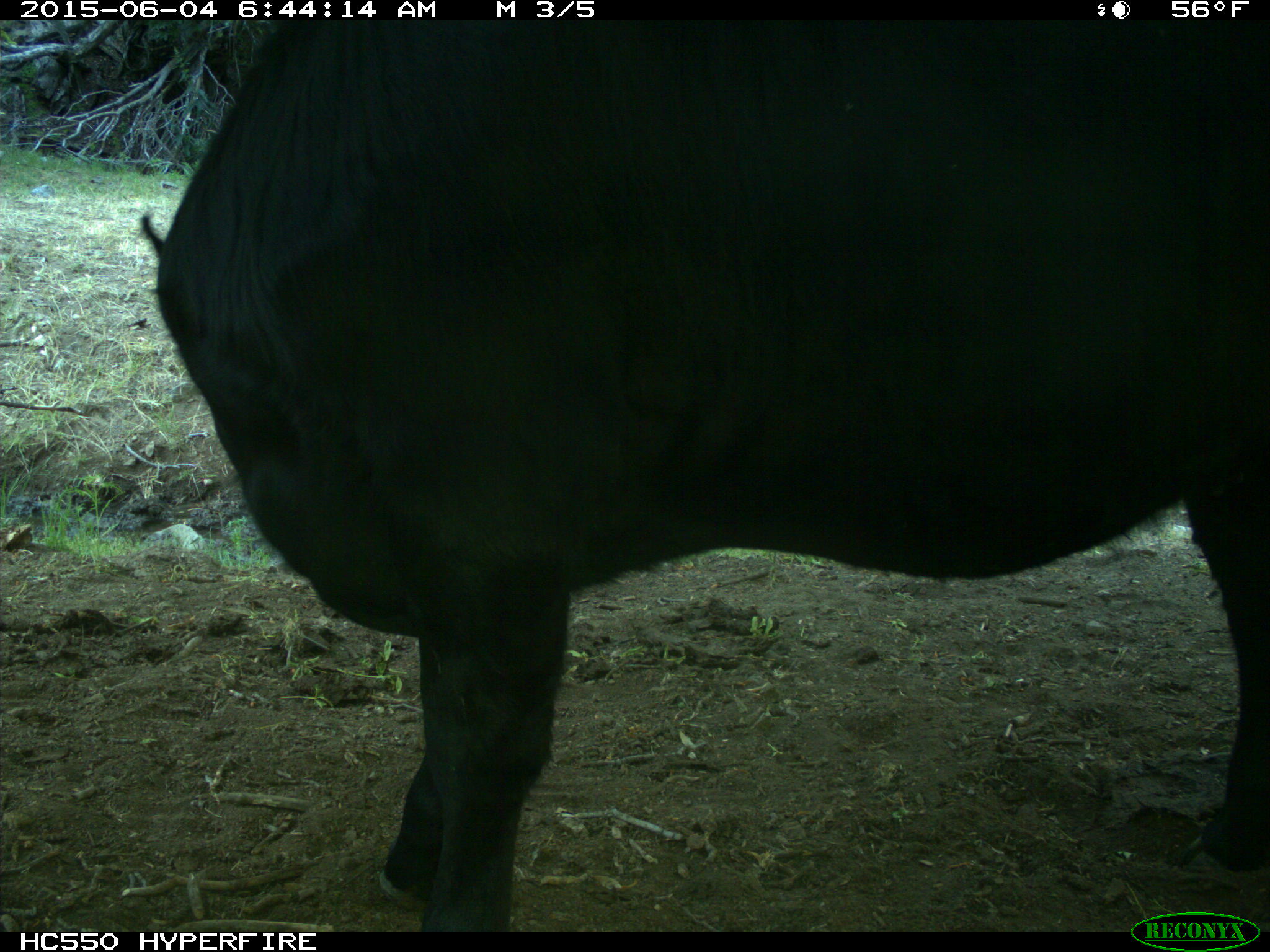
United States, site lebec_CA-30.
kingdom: Animalia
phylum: Chordata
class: Mammalia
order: Artiodactyla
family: Bovidae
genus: Bos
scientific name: Bos taurus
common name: domestic cow